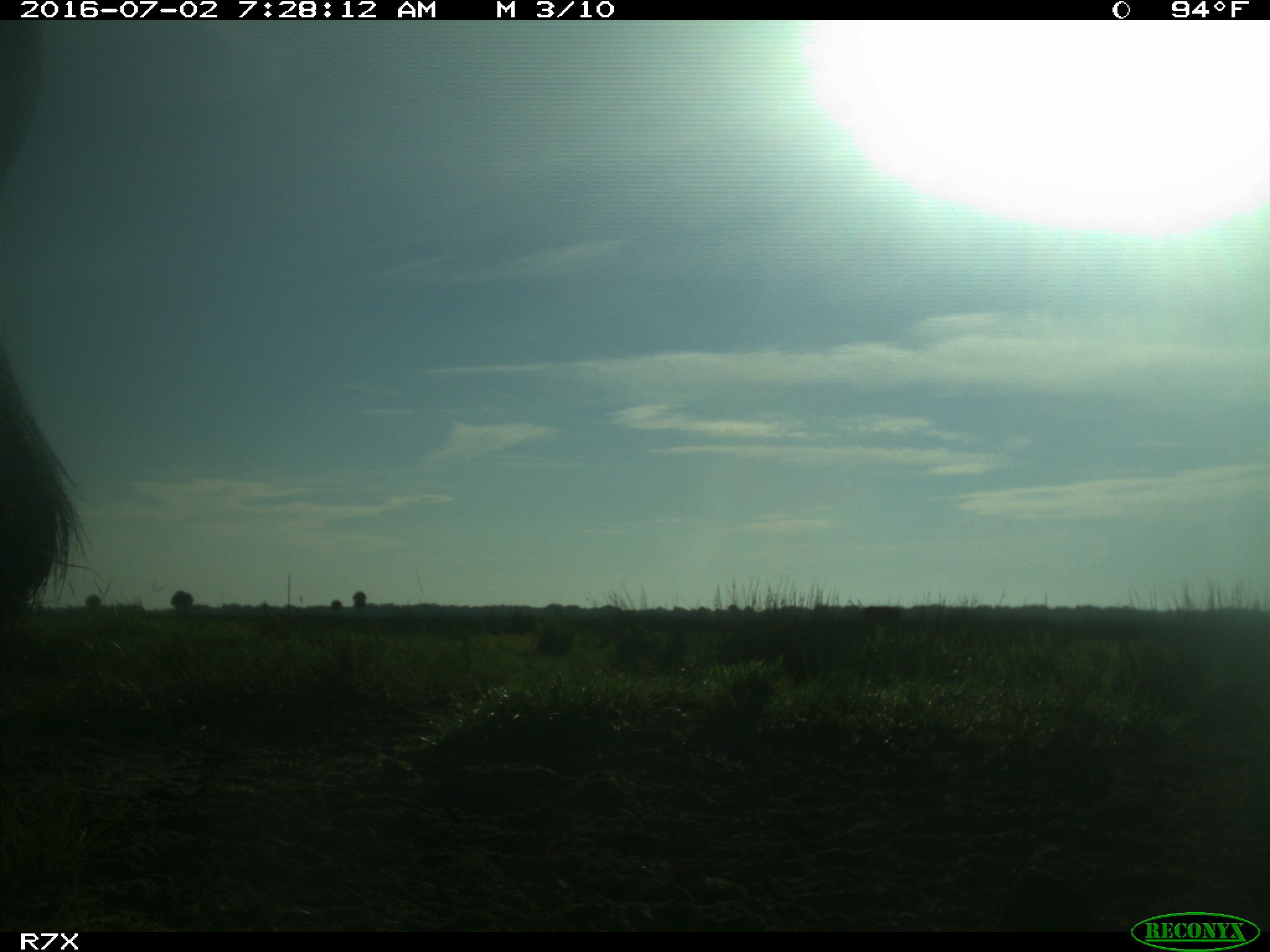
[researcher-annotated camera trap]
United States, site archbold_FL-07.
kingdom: Animalia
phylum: Chordata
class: Mammalia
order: Artiodactyla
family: Bovidae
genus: Bos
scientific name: Bos taurus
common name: domestic cow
Bos taurus (domestic cow).